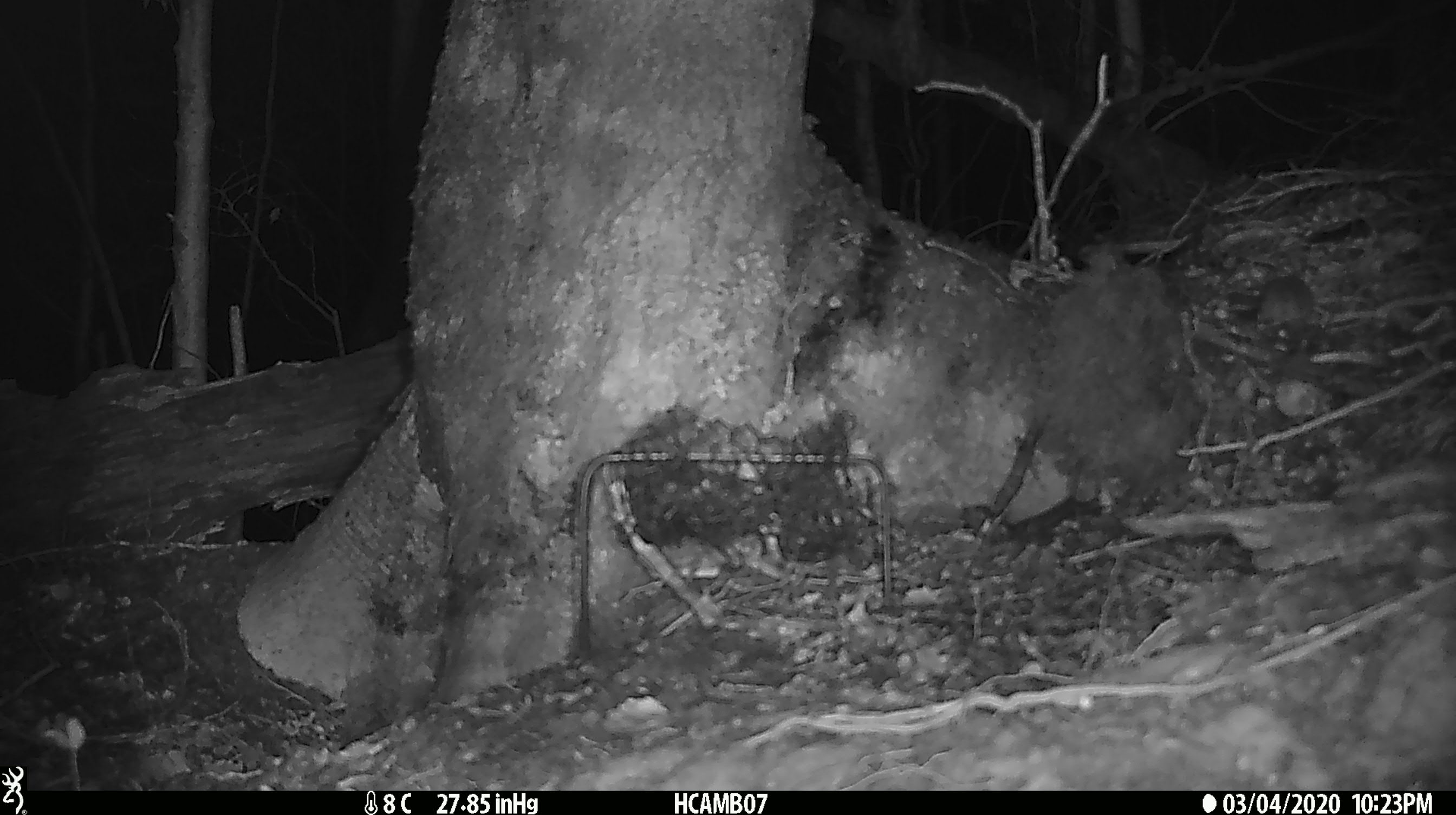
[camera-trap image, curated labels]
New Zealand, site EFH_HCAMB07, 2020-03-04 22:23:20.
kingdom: Animalia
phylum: Chordata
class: Mammalia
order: Rodentia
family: Muridae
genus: Mus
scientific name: Mus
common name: mouse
Mouse (Mus).